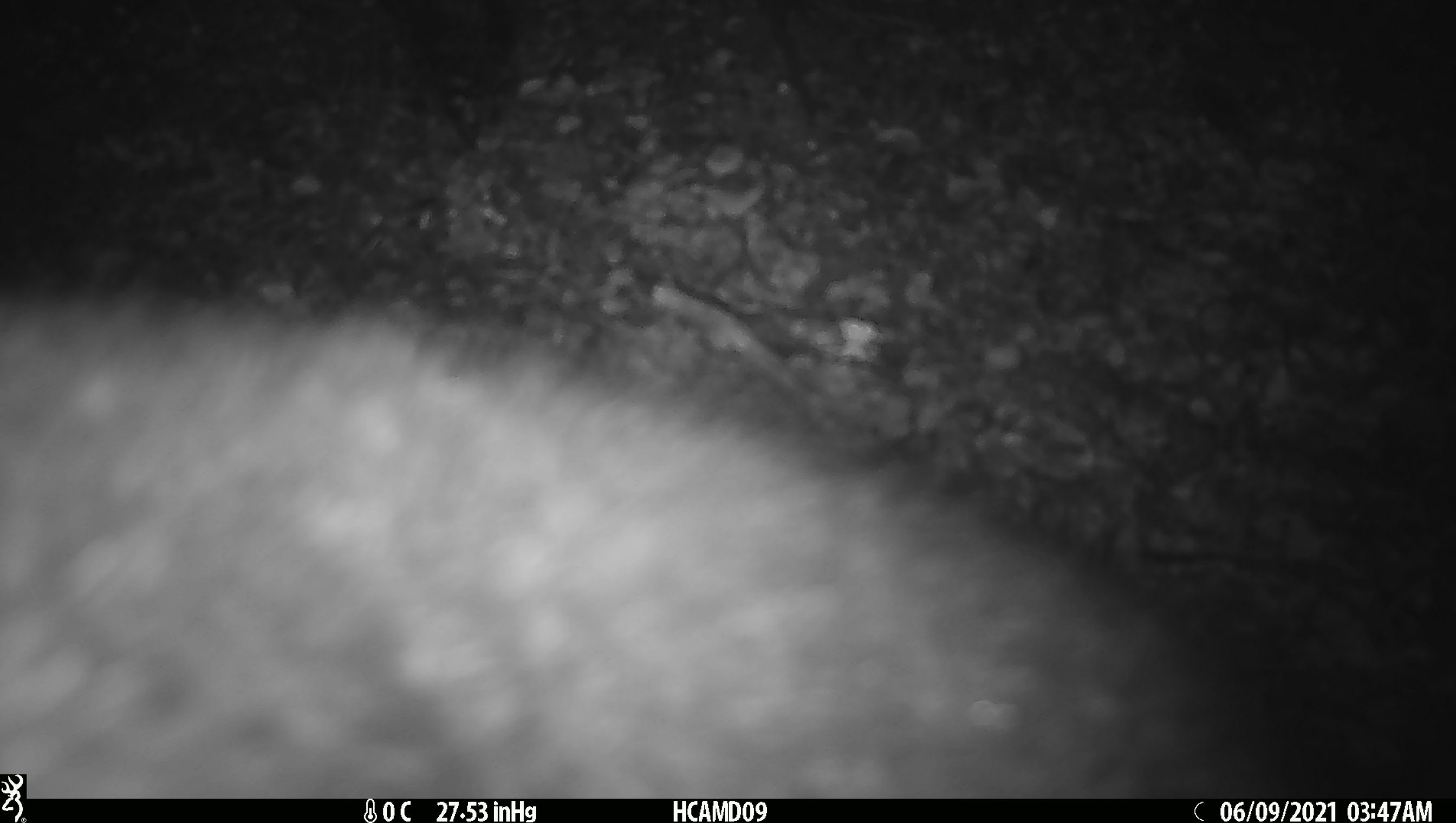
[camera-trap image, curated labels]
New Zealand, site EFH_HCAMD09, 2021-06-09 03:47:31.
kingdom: Animalia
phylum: Chordata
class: Mammalia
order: Diprotodontia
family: Phalangeridae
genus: Trichosurus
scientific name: Trichosurus vulpecula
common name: common brushtail possum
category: possum